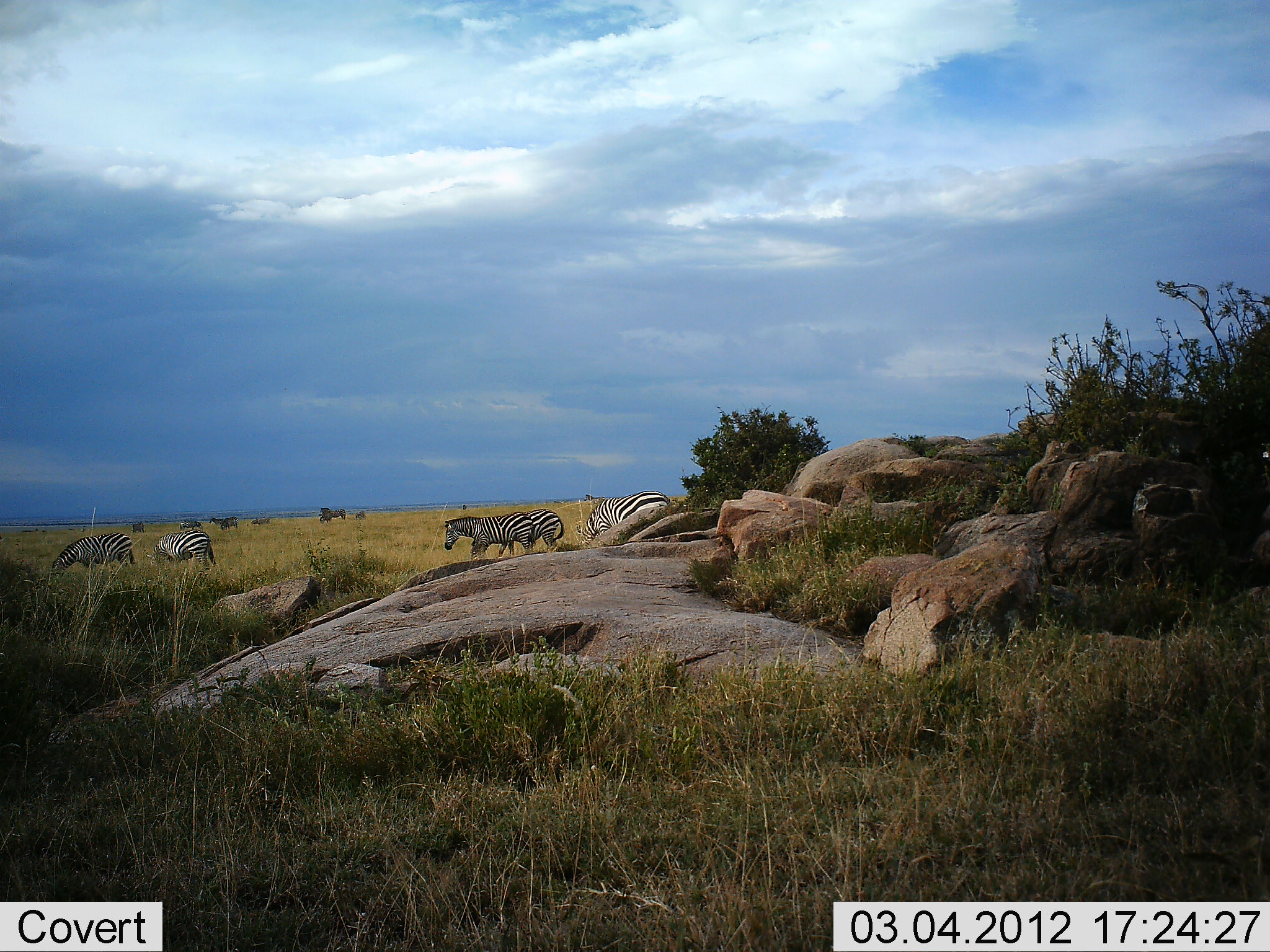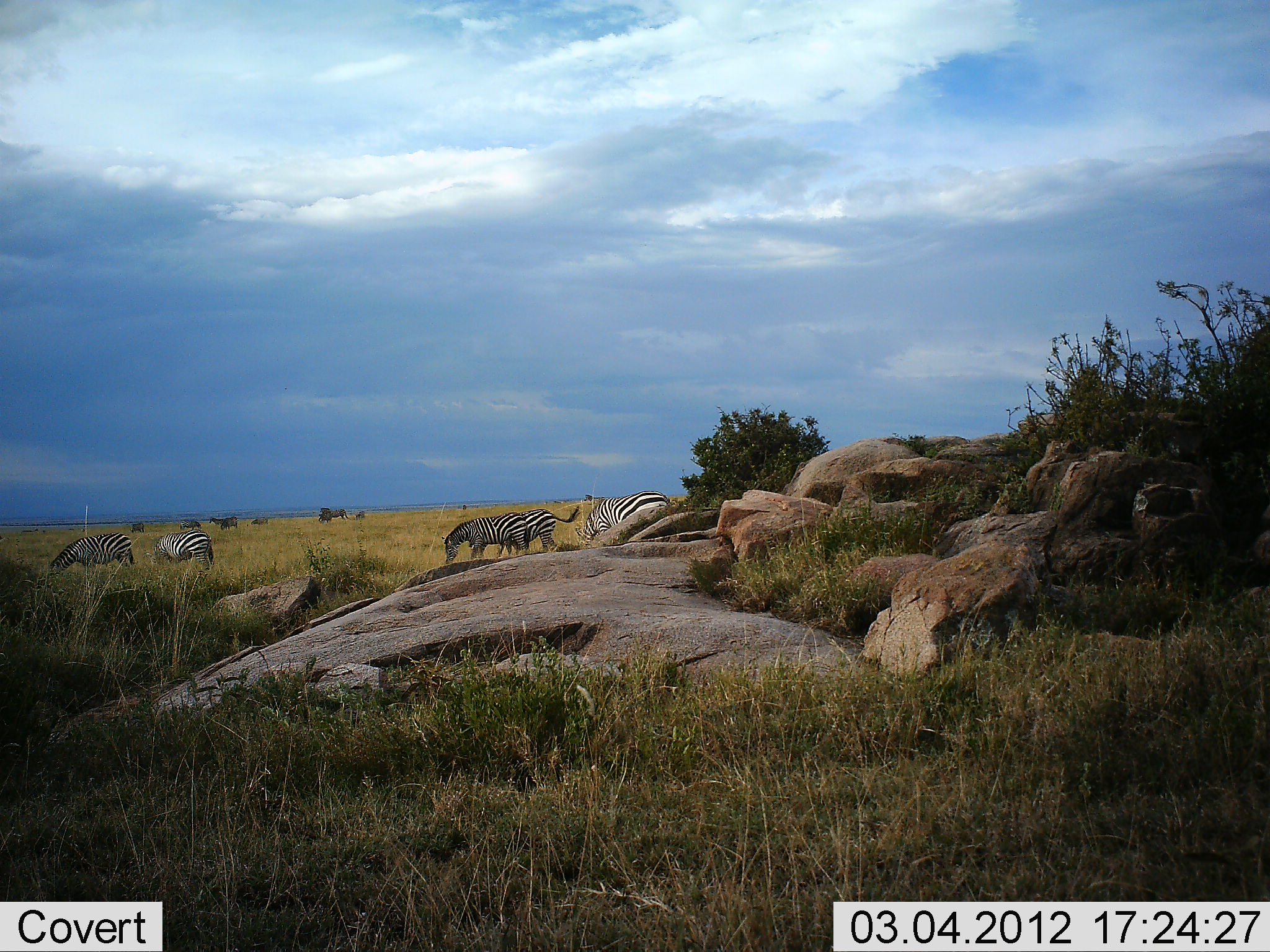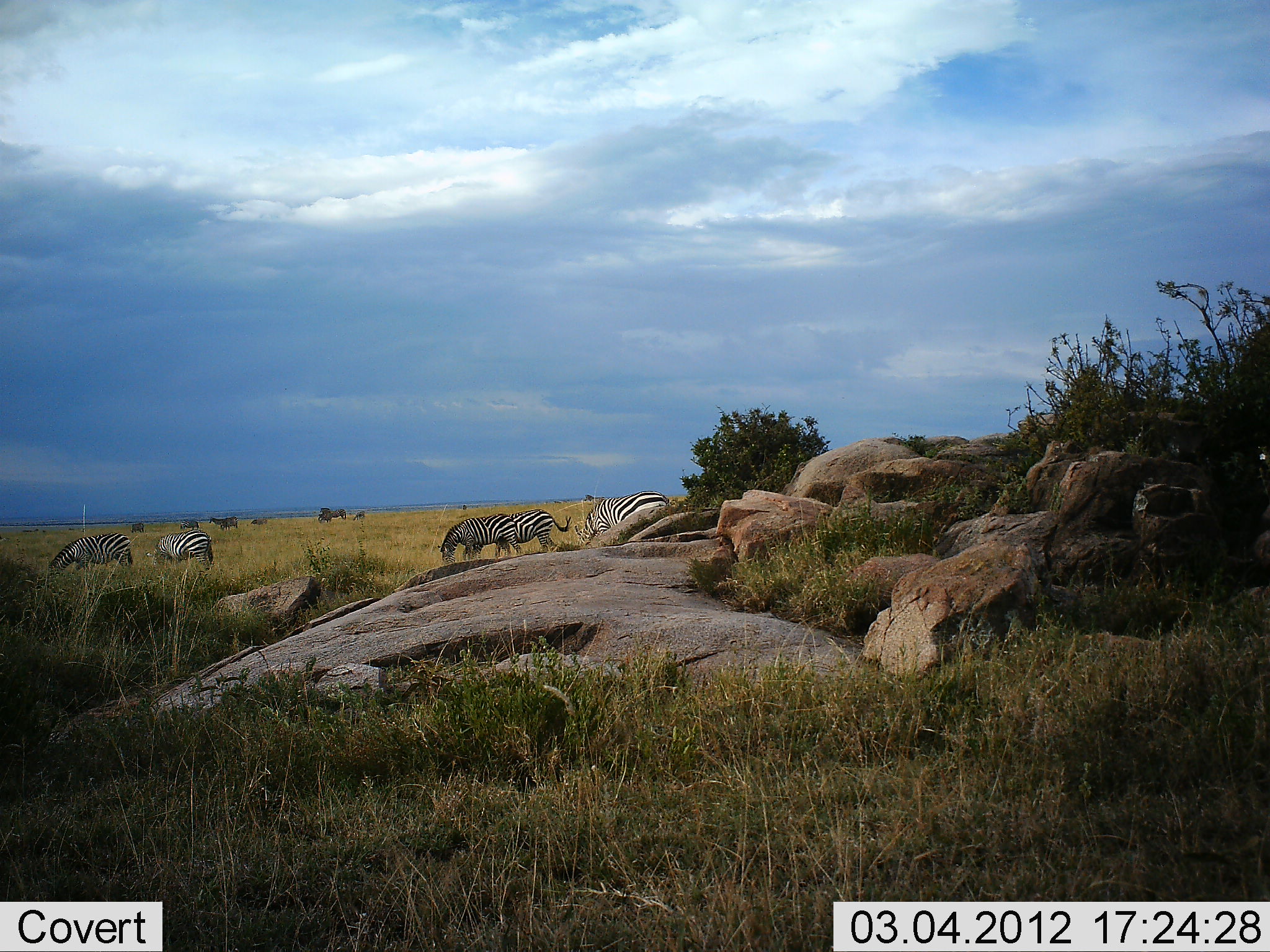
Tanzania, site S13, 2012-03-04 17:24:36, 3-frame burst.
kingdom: Animalia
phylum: Chordata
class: Mammalia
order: Perissodactyla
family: Equidae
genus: Equus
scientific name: Equus quagga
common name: plains zebra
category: zebra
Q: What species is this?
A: Zebra (plains zebra) (Equus quagga).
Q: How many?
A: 5.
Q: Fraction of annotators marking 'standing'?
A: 33%.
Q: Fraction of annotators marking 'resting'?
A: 0%.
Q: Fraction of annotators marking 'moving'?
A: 22%.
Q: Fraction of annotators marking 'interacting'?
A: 0%.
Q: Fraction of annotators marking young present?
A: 0%.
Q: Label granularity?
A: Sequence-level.